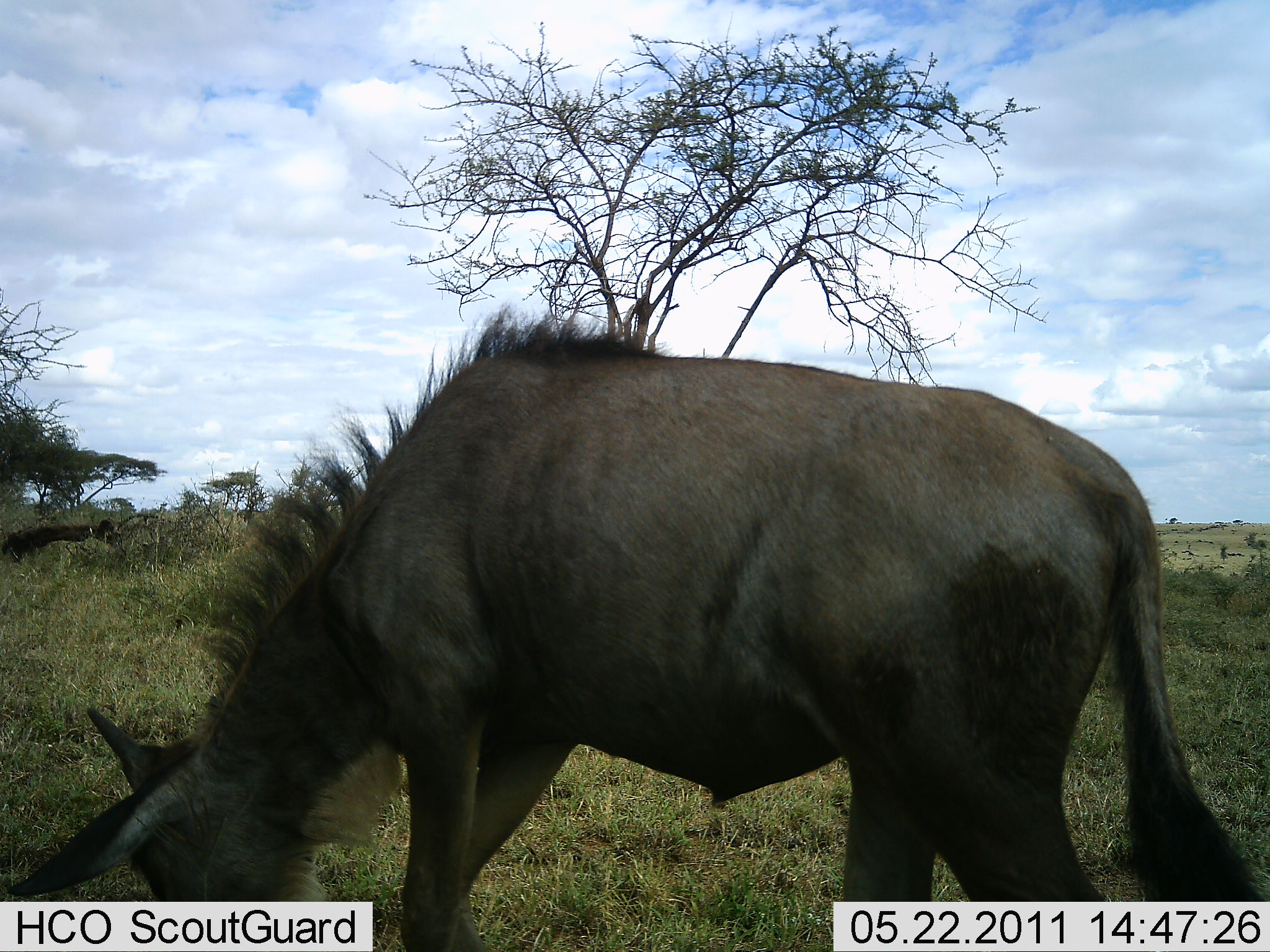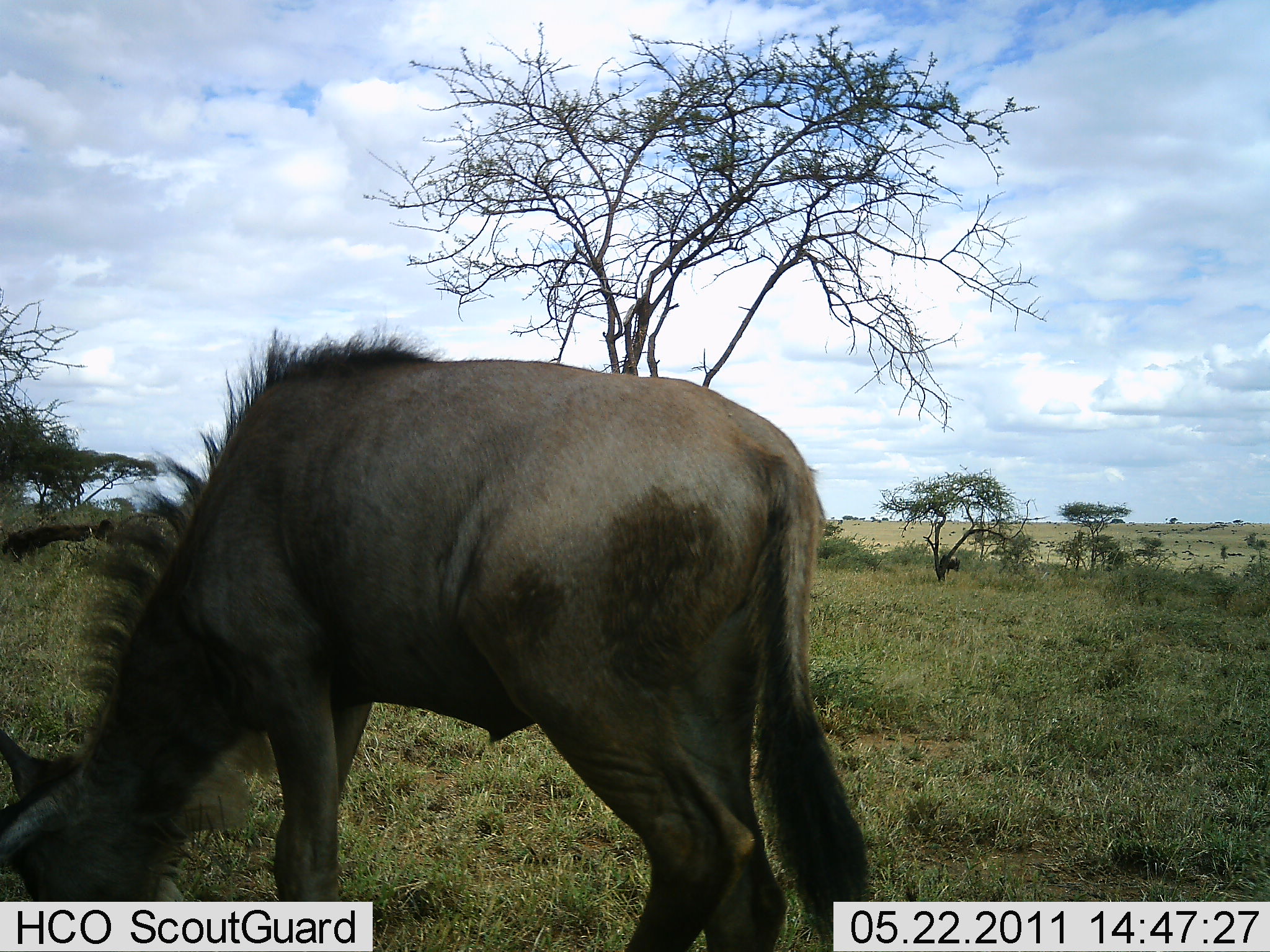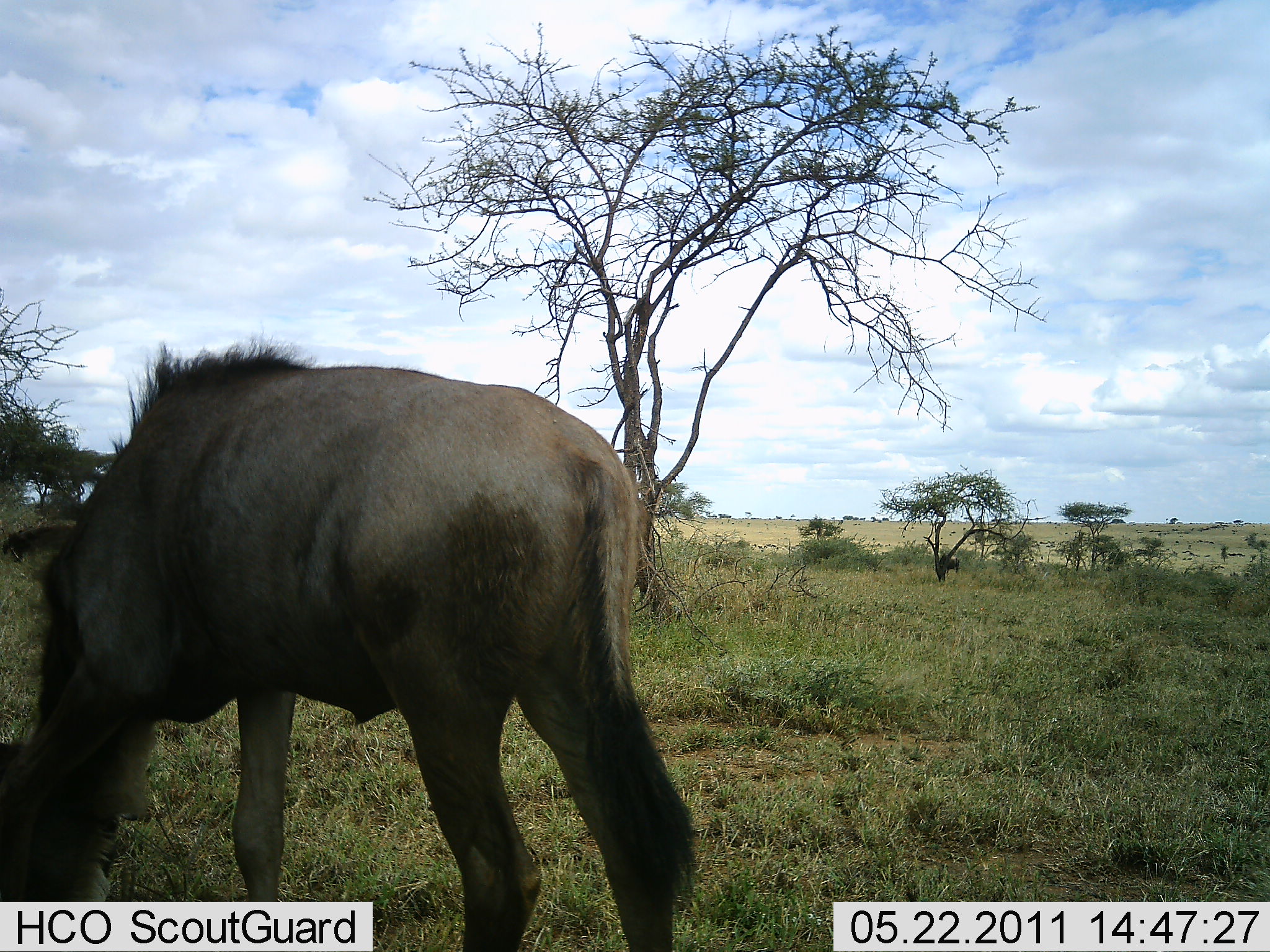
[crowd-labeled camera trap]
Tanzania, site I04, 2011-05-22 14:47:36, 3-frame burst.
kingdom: Animalia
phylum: Chordata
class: Mammalia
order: Artiodactyla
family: Bovidae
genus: Connochaetes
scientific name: Connochaetes taurinus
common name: blue wildebeest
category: wildebeest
Wildebeest (blue wildebeest) (Connochaetes taurinus), count 1. Behavior (volunteer vote fractions): standing 8%, resting 0%, moving 17%, interacting 0%. Young present (vote fraction): 17%. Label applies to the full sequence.